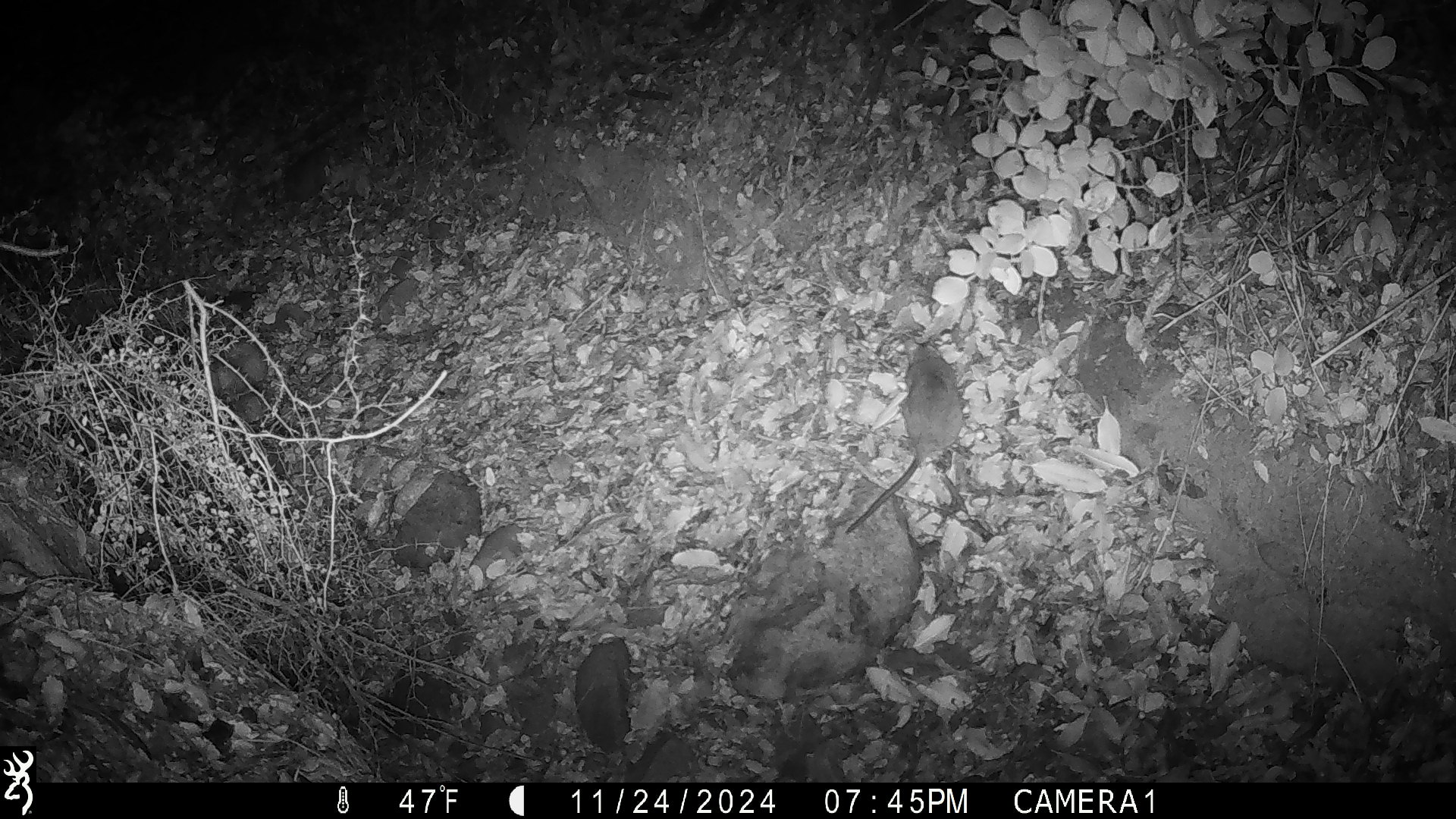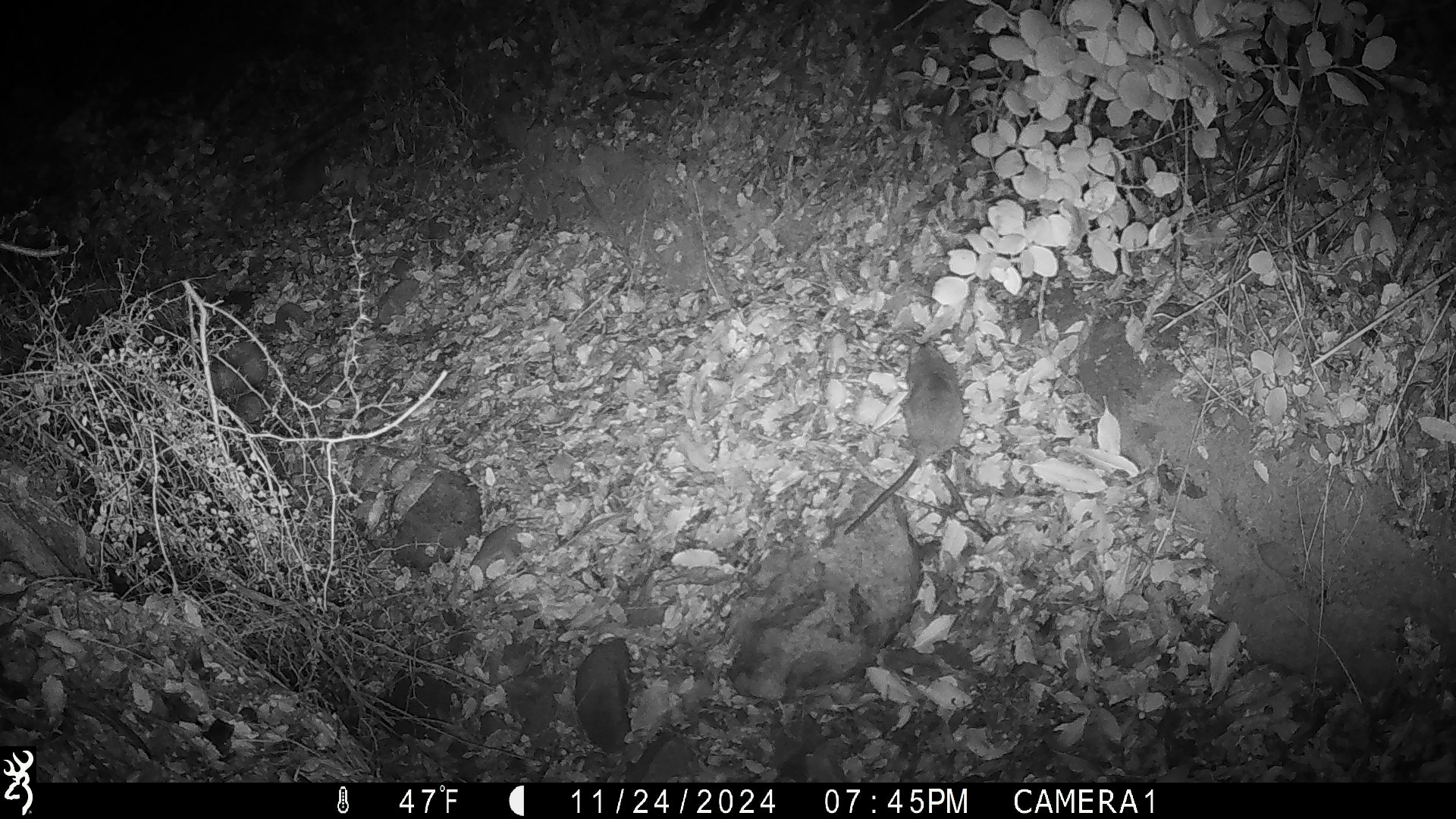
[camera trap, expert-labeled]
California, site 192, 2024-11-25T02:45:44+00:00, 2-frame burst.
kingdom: Animalia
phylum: Chordata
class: Mammalia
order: Rodentia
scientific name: Rodentia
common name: mouse or rat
Mouse or rat (Rodentia).